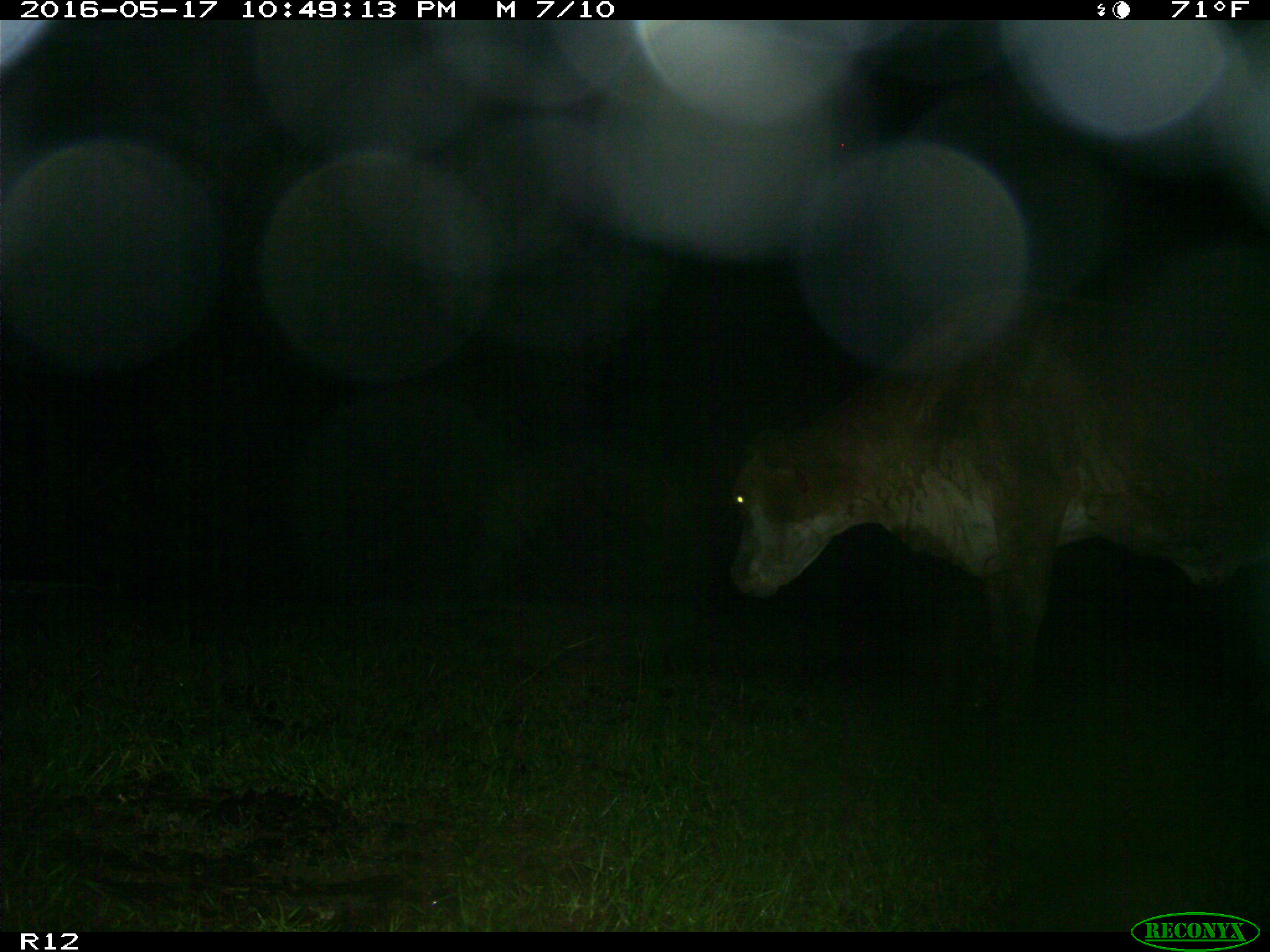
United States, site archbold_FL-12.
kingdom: Animalia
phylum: Chordata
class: Mammalia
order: Artiodactyla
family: Bovidae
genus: Bos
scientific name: Bos taurus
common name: domestic cow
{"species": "Bos taurus (domestic cow)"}